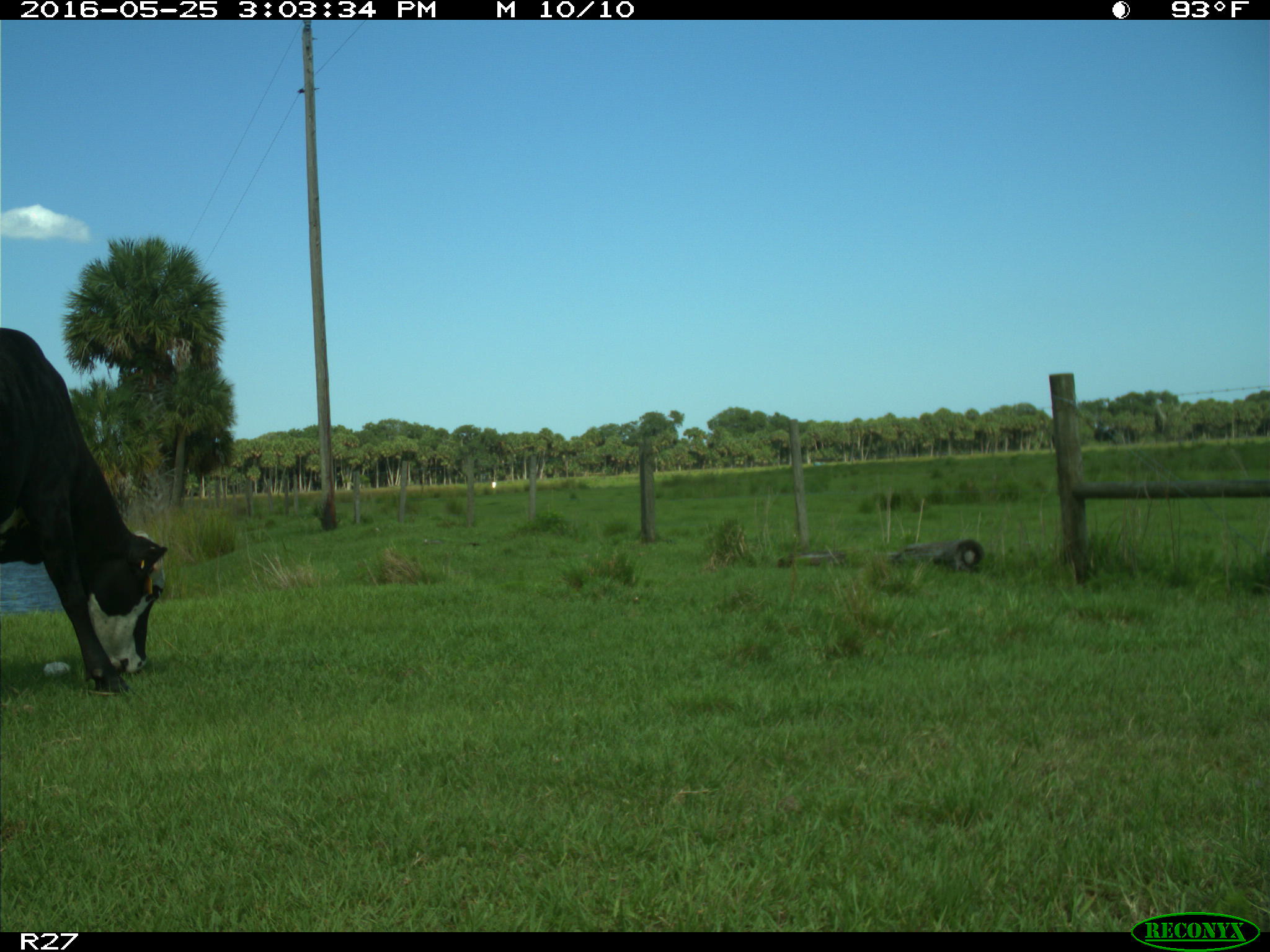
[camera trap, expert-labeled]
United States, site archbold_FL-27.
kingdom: Animalia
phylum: Chordata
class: Mammalia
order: Artiodactyla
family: Bovidae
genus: Bos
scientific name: Bos taurus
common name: domestic cow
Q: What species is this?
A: Bos taurus (domestic cow).